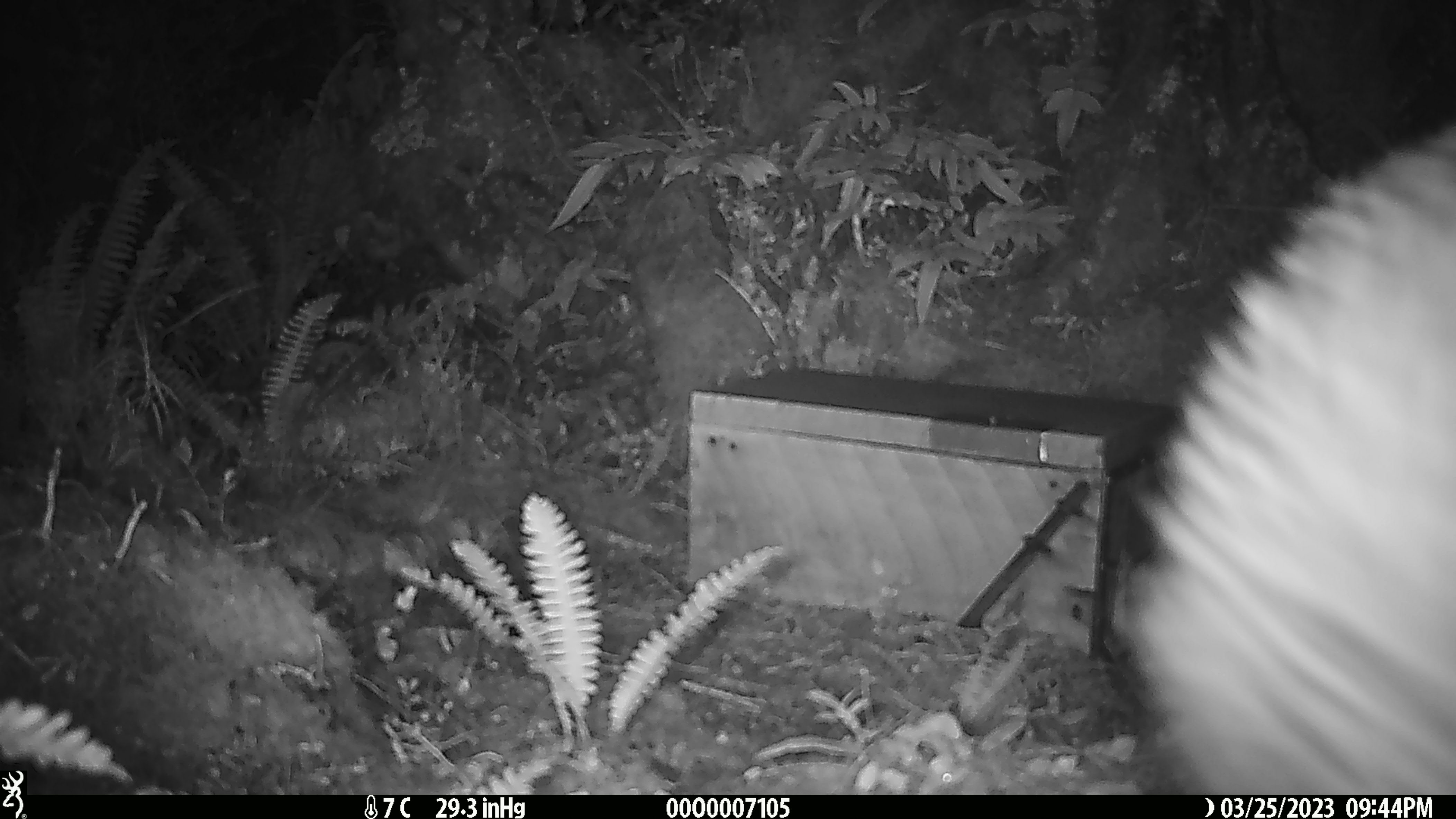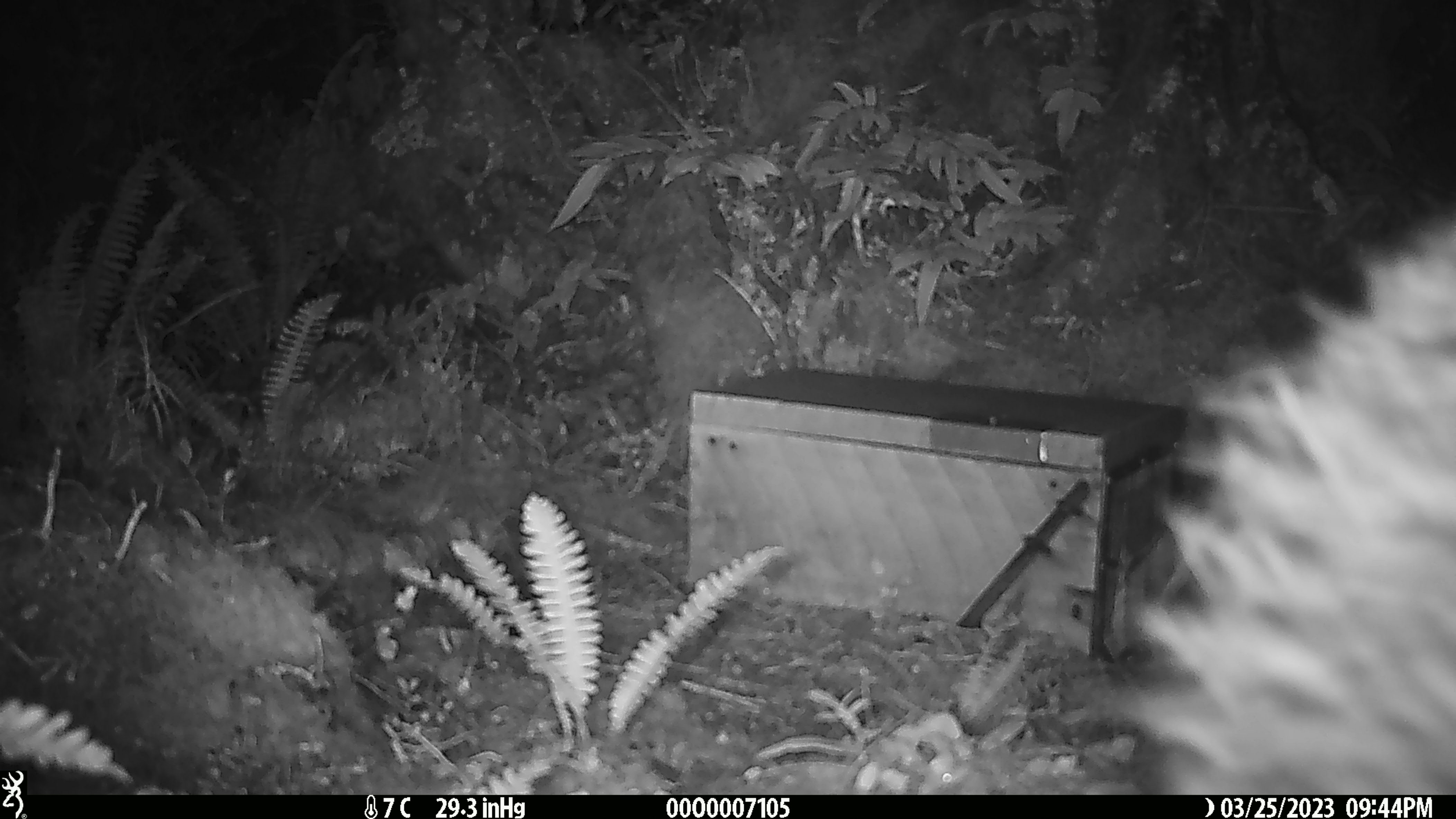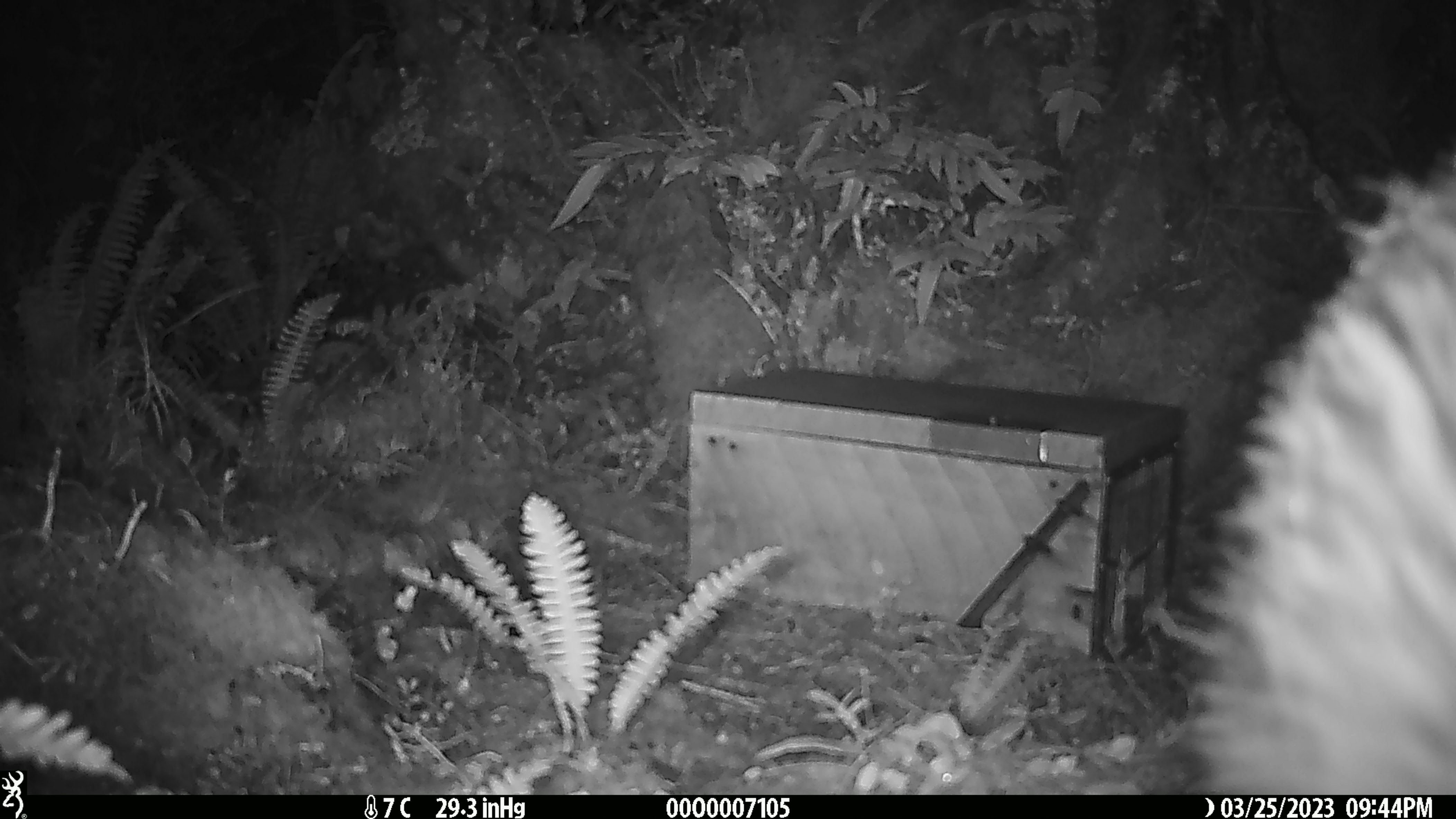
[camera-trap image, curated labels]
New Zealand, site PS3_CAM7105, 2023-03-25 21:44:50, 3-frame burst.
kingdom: Animalia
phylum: Chordata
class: Aves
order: Apterygiformes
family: Apterygidae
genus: Apteryx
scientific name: Apteryx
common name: kiwi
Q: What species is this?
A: Kiwi (Apteryx).